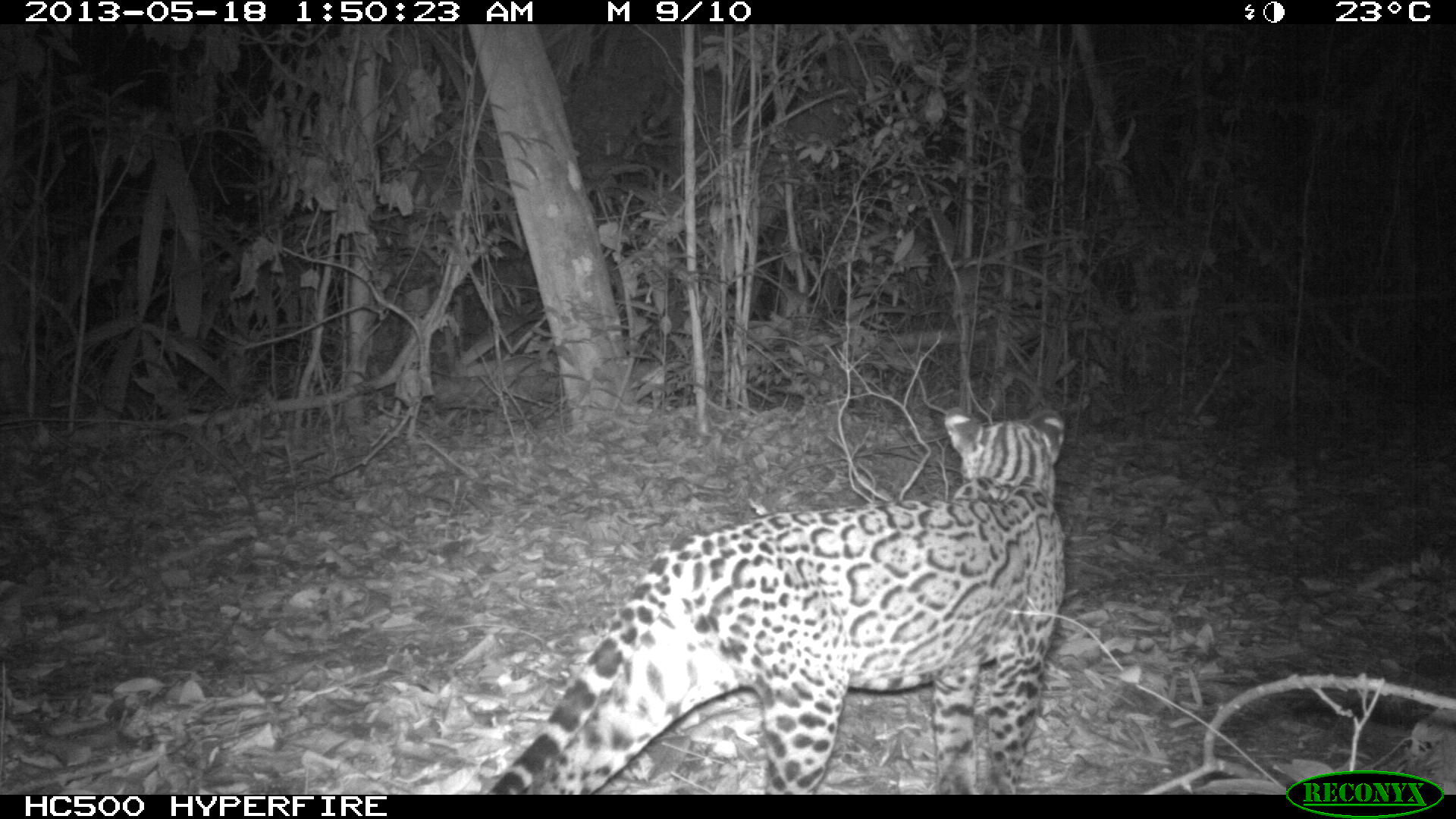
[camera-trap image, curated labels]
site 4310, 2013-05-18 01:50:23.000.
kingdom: Animalia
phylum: Chordata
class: Mammalia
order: Carnivora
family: Felidae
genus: Leopardus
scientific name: Leopardus pardalis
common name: ocelot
Leopardus pardalis (ocelot), count 1, sex female.